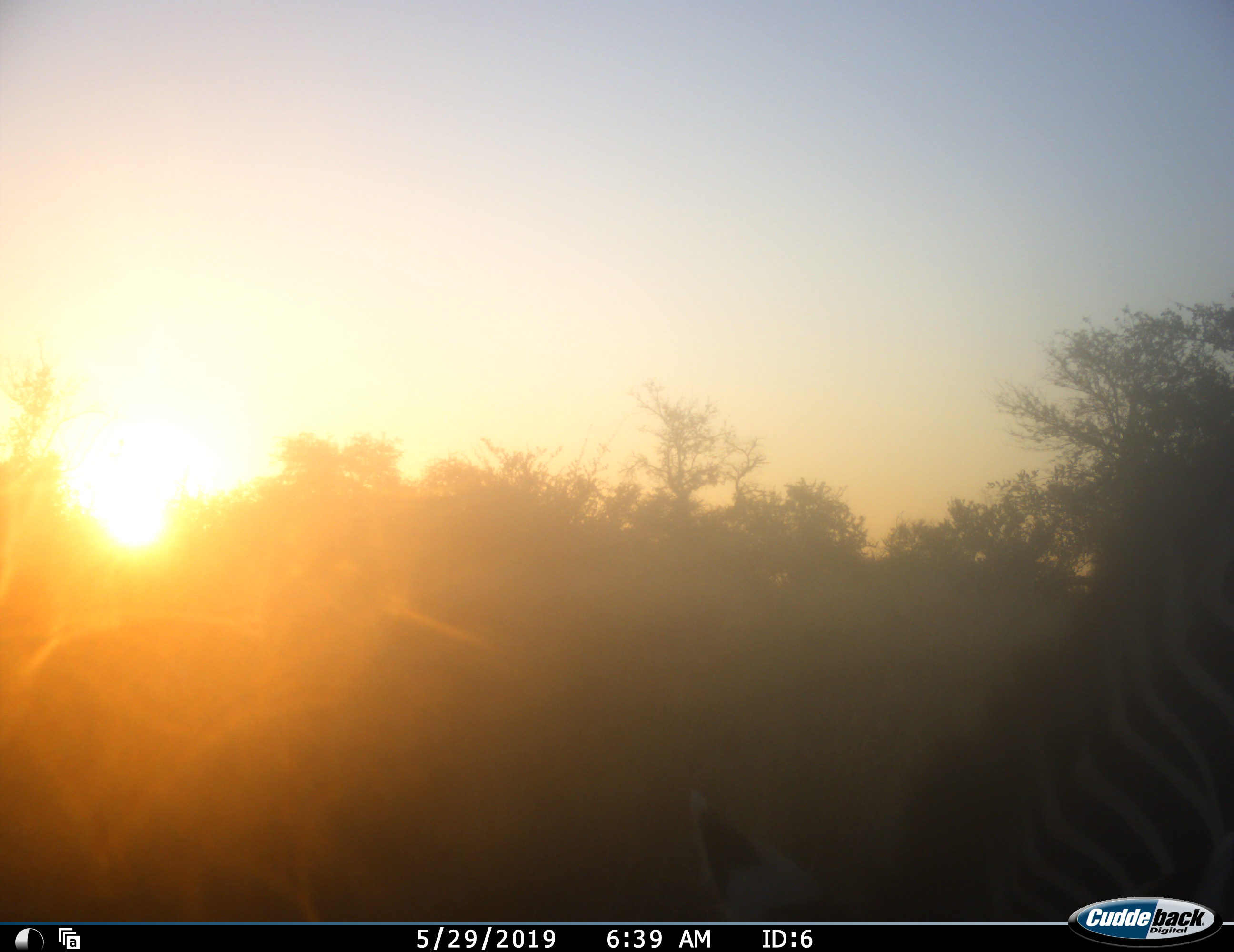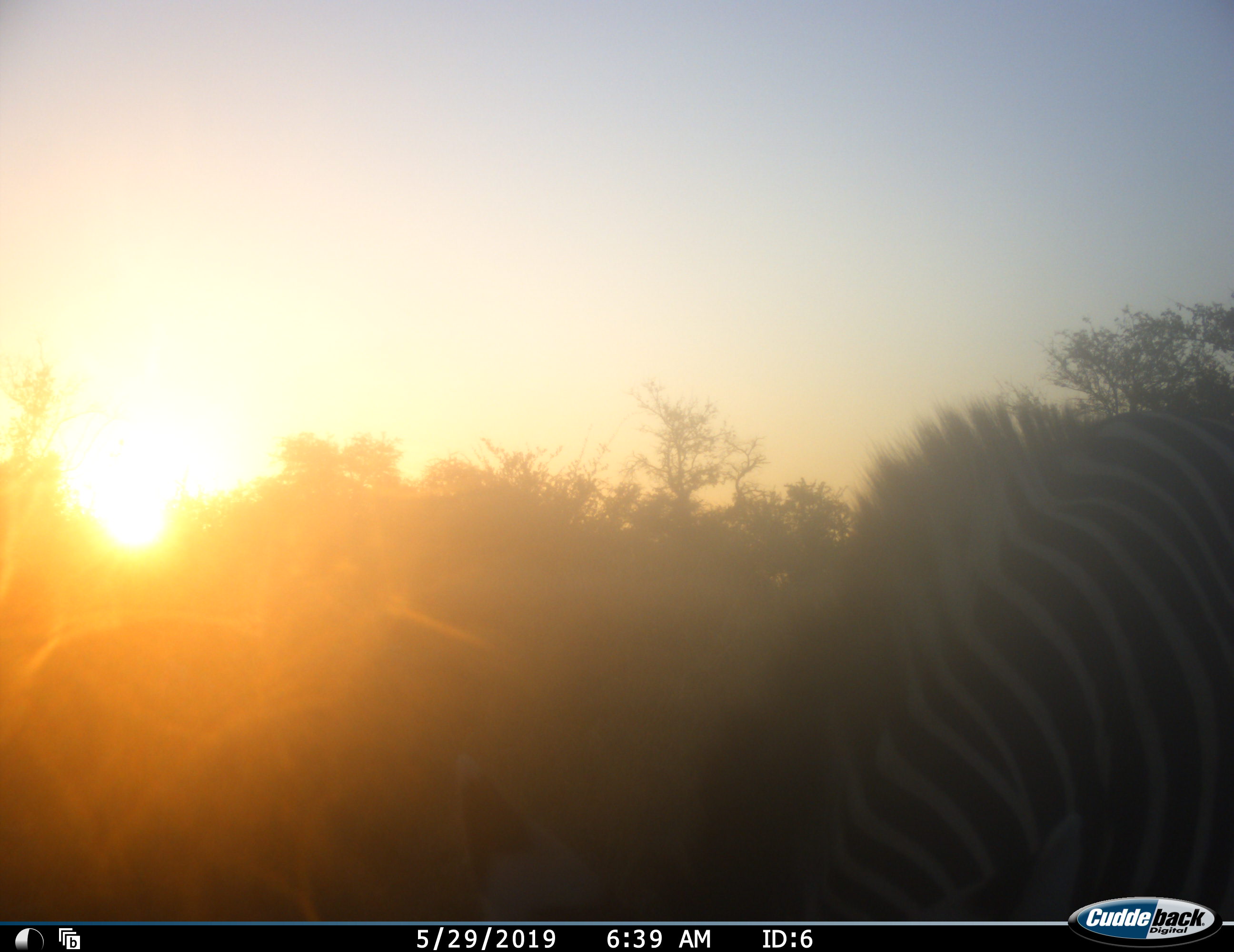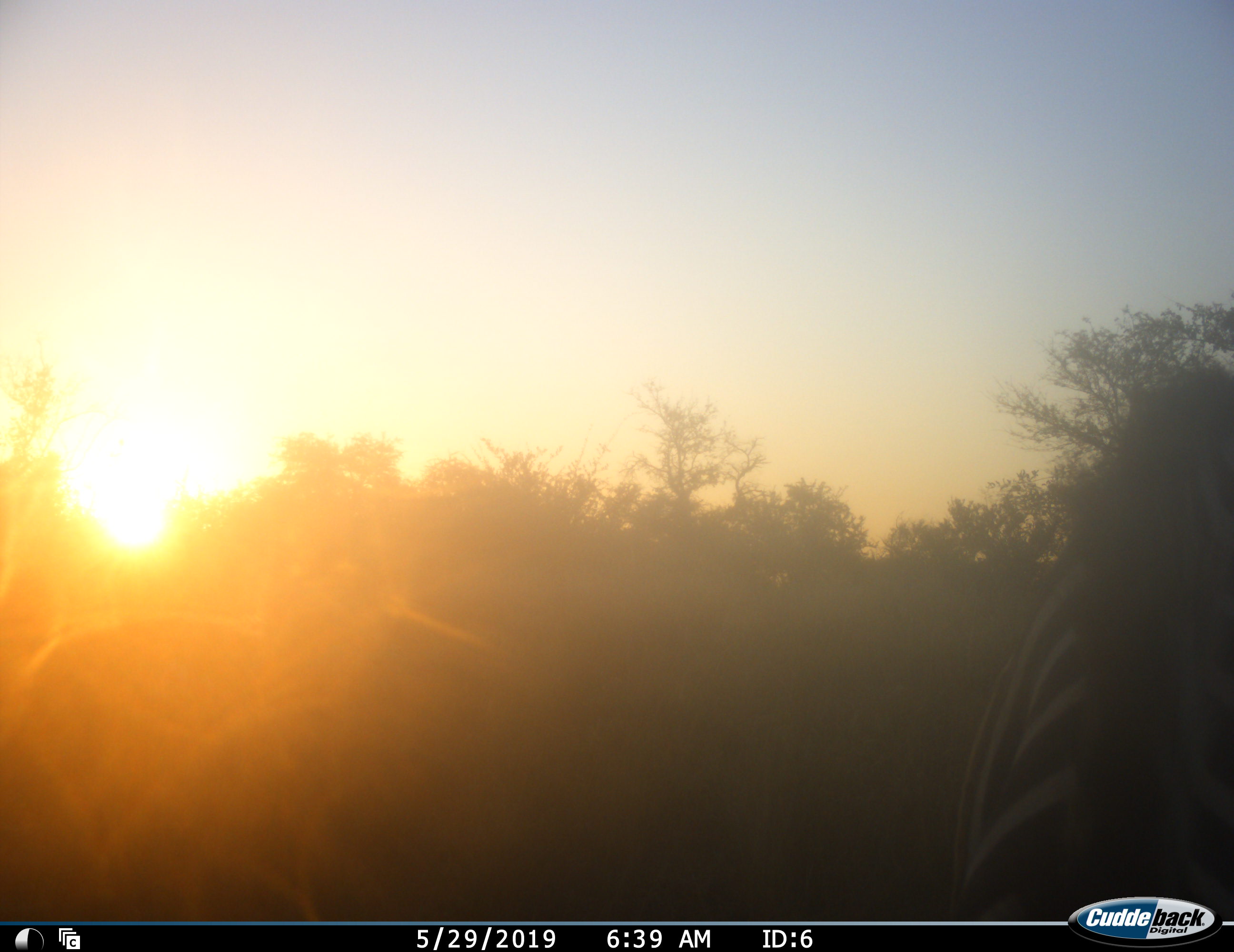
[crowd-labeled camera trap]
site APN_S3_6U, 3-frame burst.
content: unidentified animal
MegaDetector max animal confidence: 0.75